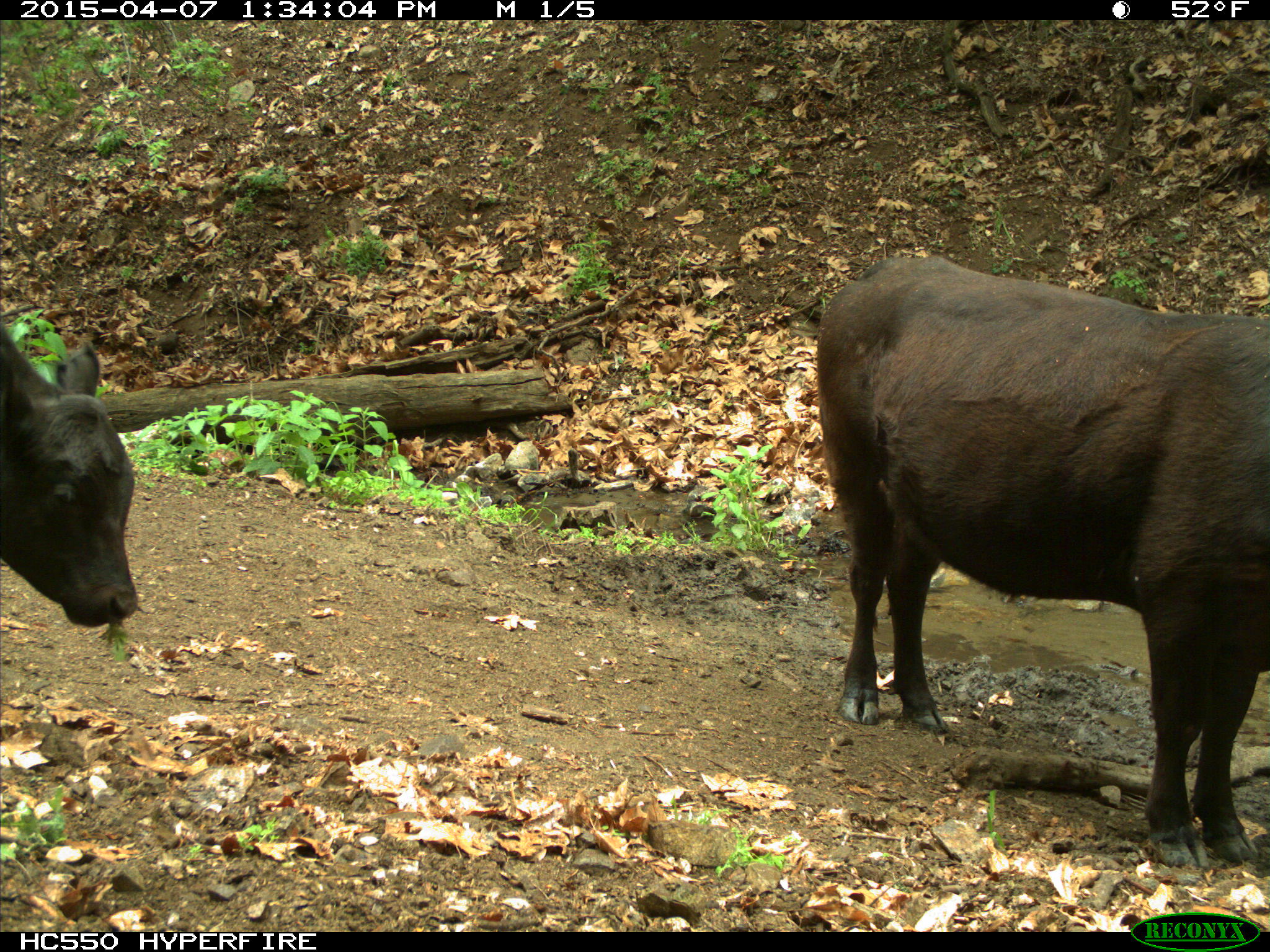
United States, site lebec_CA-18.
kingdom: Animalia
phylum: Chordata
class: Mammalia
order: Artiodactyla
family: Bovidae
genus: Bos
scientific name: Bos taurus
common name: domestic cow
Bos taurus (domestic cow).